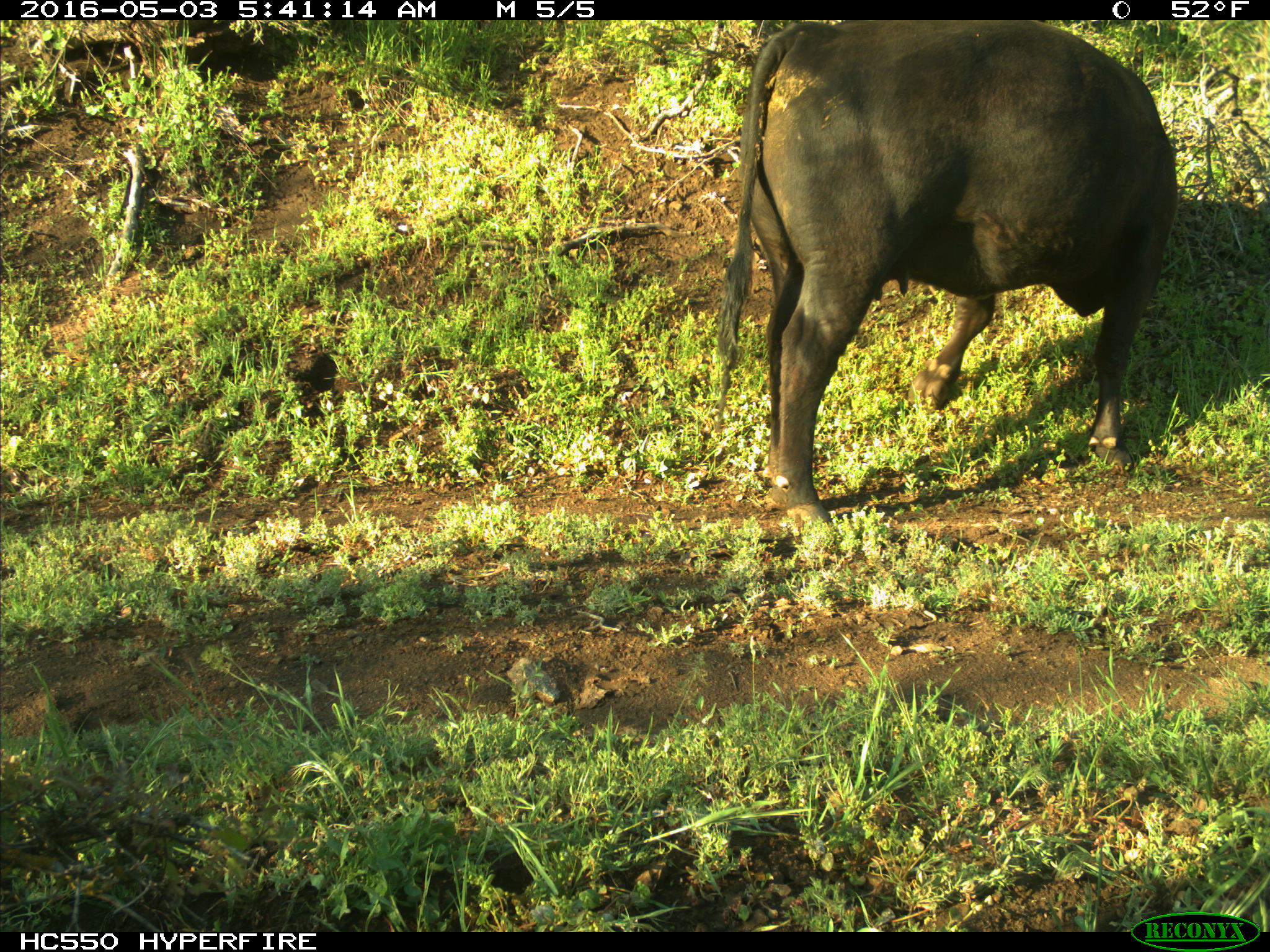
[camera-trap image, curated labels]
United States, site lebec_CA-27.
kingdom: Animalia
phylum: Chordata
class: Mammalia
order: Artiodactyla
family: Bovidae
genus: Bos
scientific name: Bos taurus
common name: domestic cow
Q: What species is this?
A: Bos taurus (domestic cow).